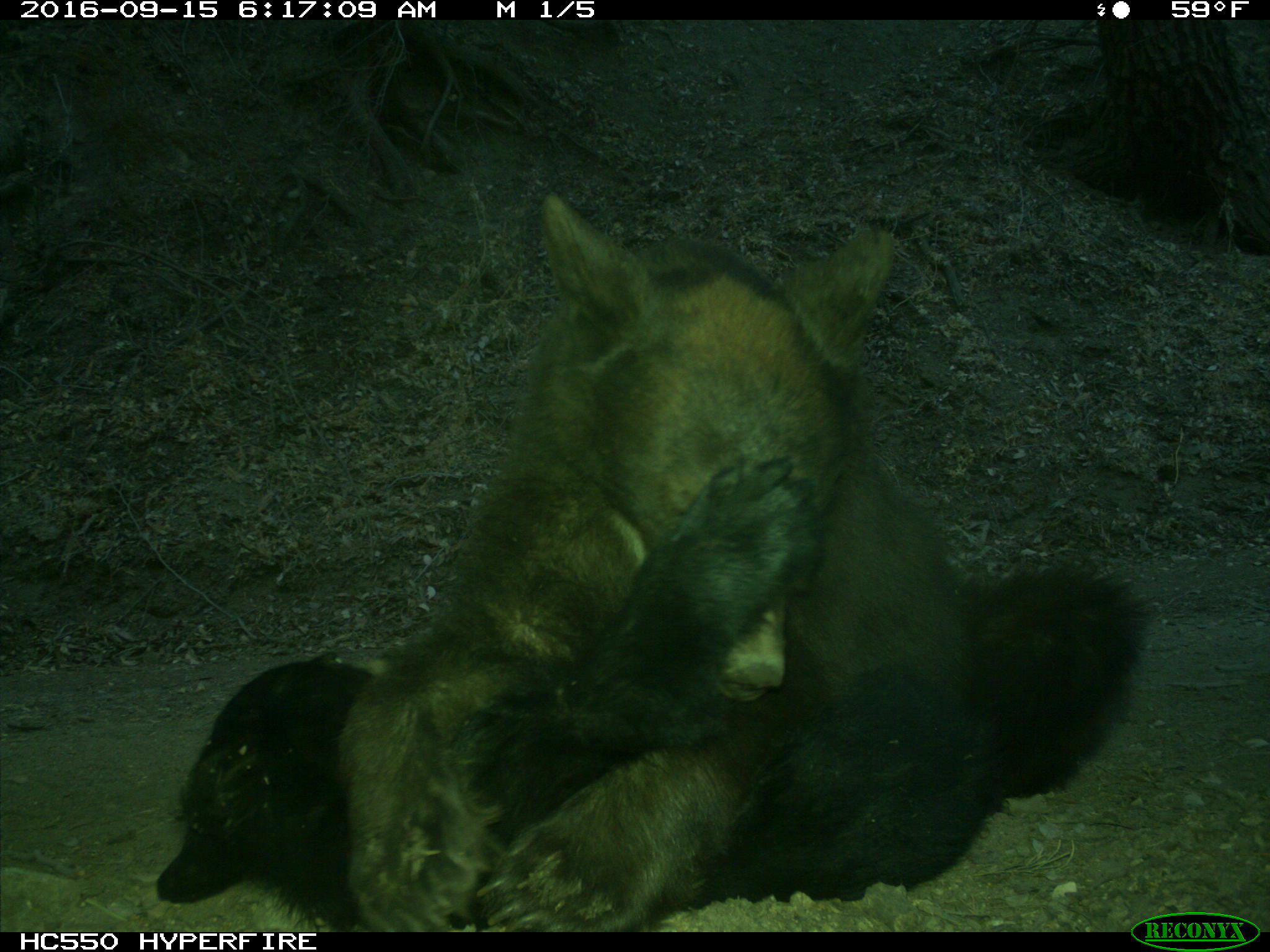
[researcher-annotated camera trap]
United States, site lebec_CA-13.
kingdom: Animalia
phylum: Chordata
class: Mammalia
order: Carnivora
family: Ursidae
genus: Ursus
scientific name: Ursus americanus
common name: american black bear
Ursus americanus (american black bear).